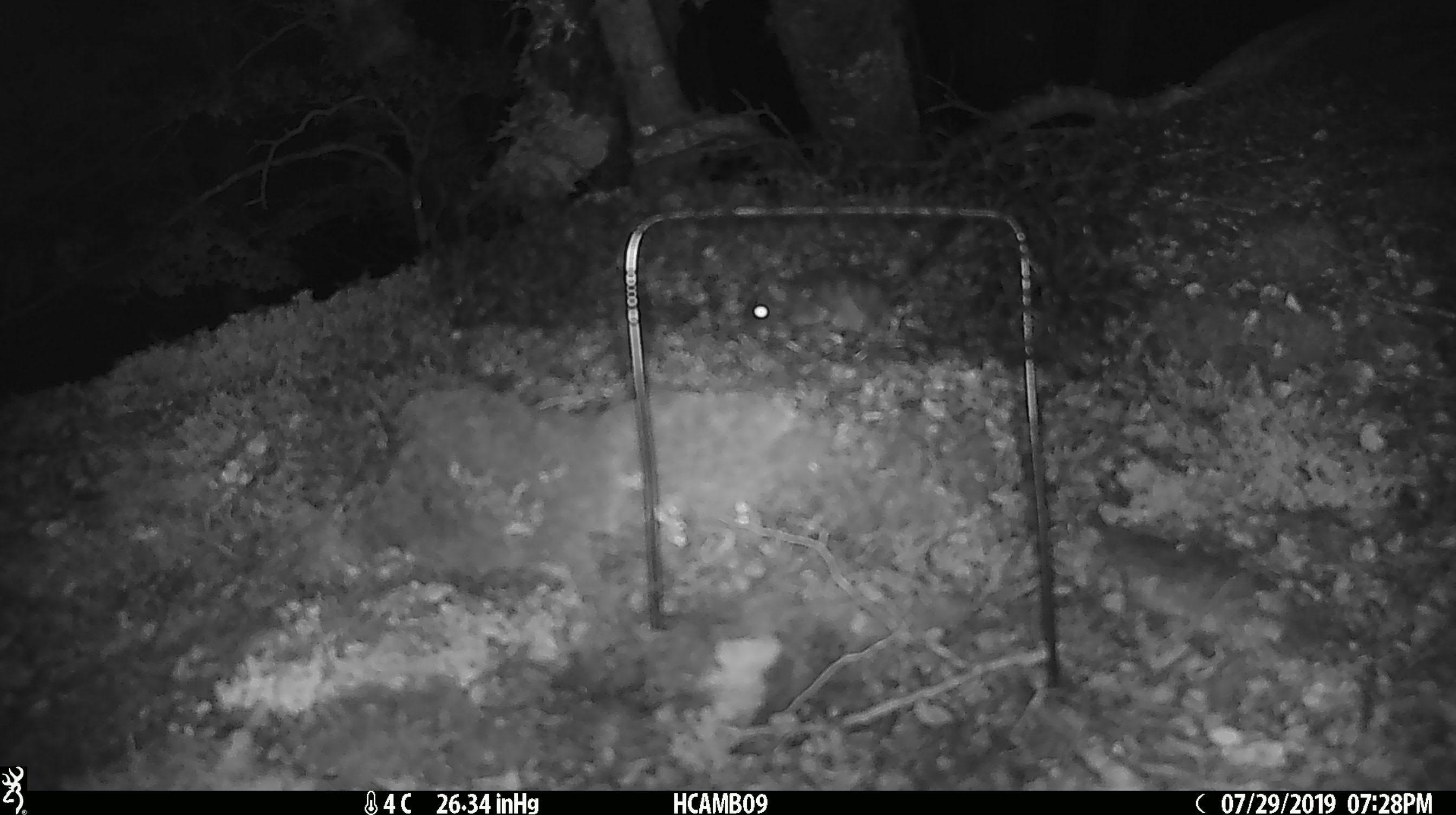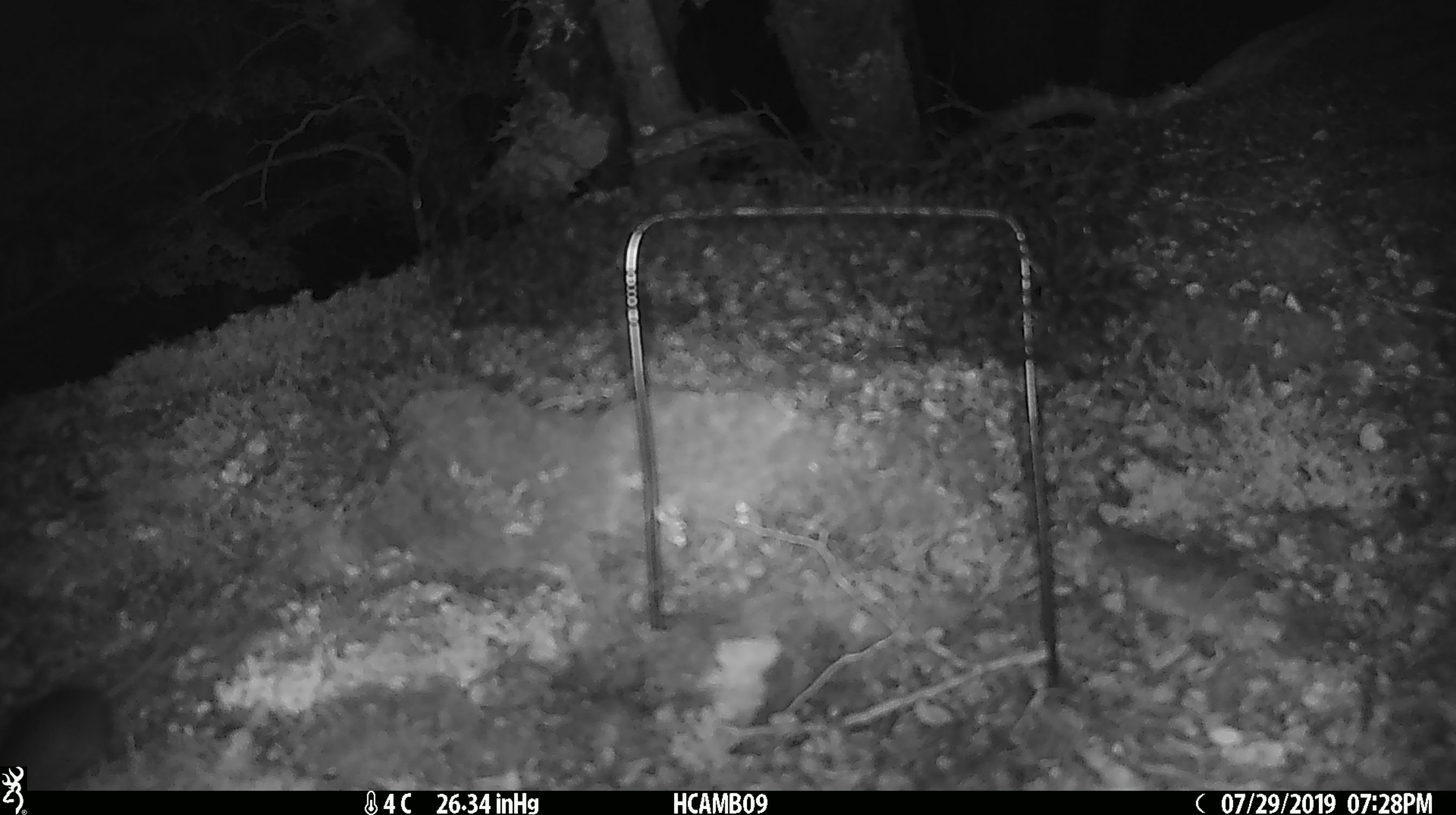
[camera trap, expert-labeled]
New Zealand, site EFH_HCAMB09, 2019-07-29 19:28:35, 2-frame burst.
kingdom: Animalia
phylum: Chordata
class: Mammalia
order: Rodentia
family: Muridae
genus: Mus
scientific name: Mus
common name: mouse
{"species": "mouse (Mus)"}